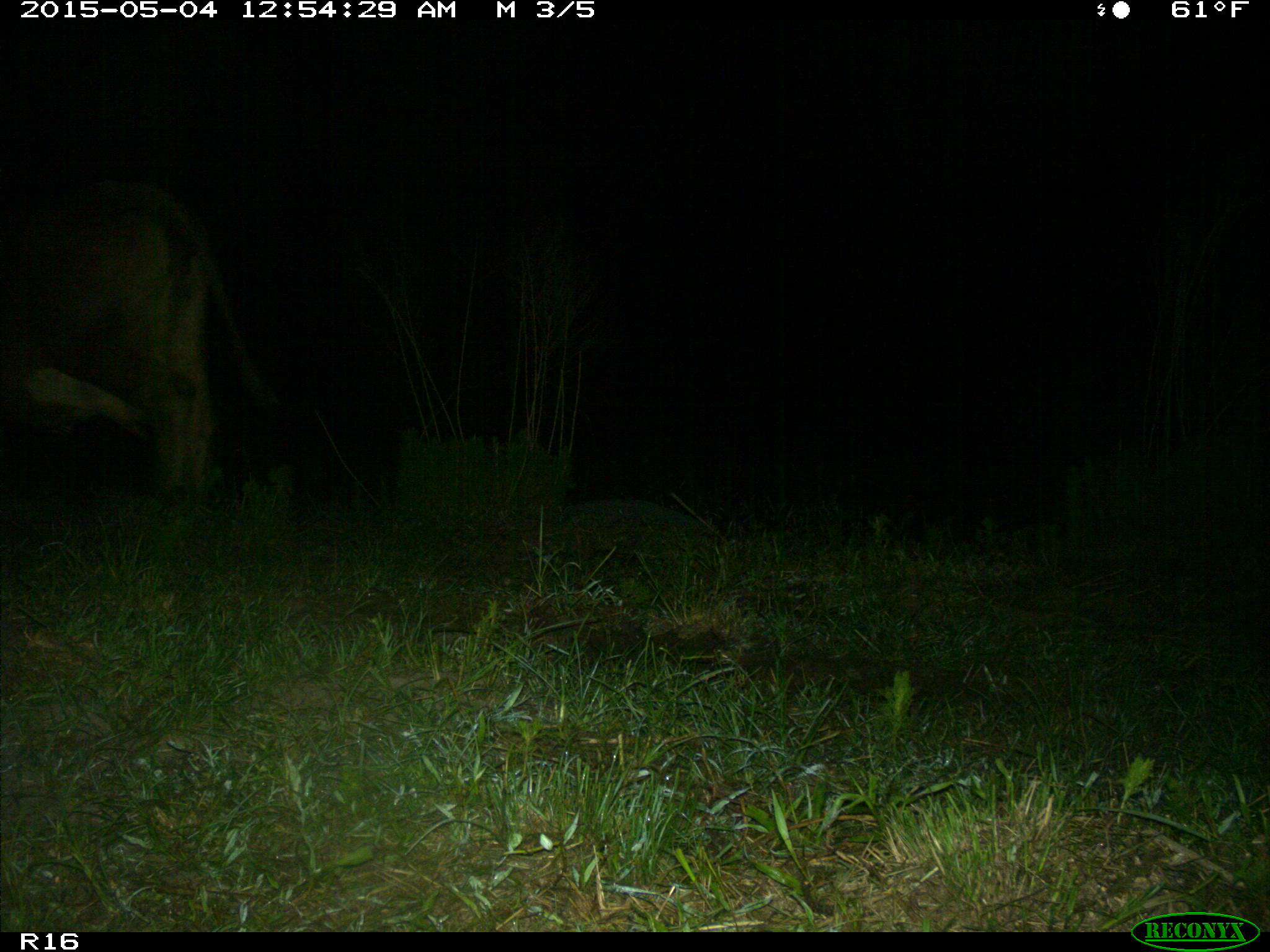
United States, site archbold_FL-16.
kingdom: Animalia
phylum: Chordata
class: Mammalia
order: Artiodactyla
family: Bovidae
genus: Bos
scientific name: Bos taurus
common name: domestic cow